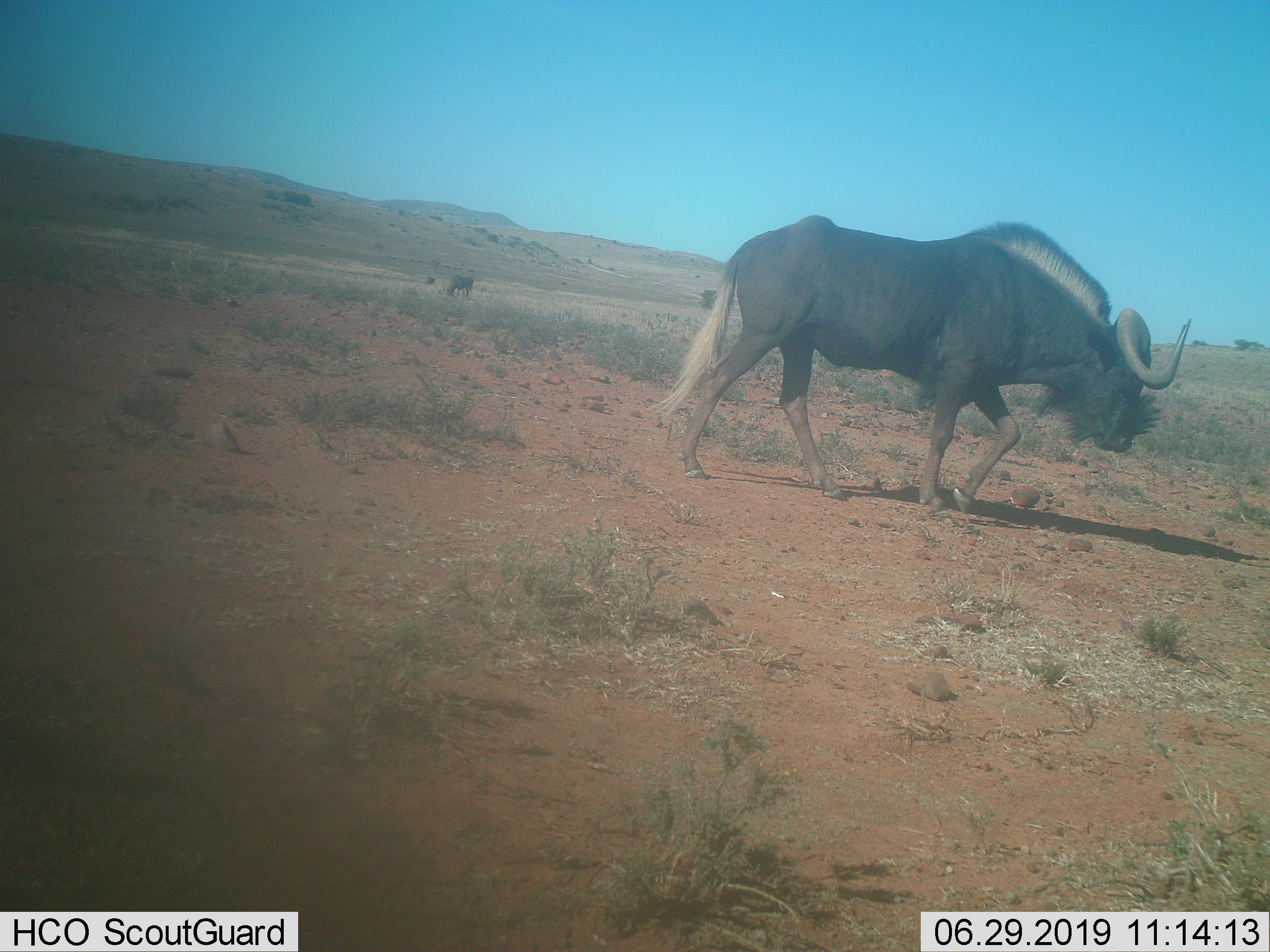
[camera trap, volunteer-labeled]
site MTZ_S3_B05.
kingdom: Animalia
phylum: Chordata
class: Mammalia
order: Artiodactyla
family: Bovidae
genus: Connochaetes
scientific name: Connochaetes gnou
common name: black wildebeest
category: wildebeestblack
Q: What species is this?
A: Wildebeestblack (black wildebeest) (Connochaetes gnou).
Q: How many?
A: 2.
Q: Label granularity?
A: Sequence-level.